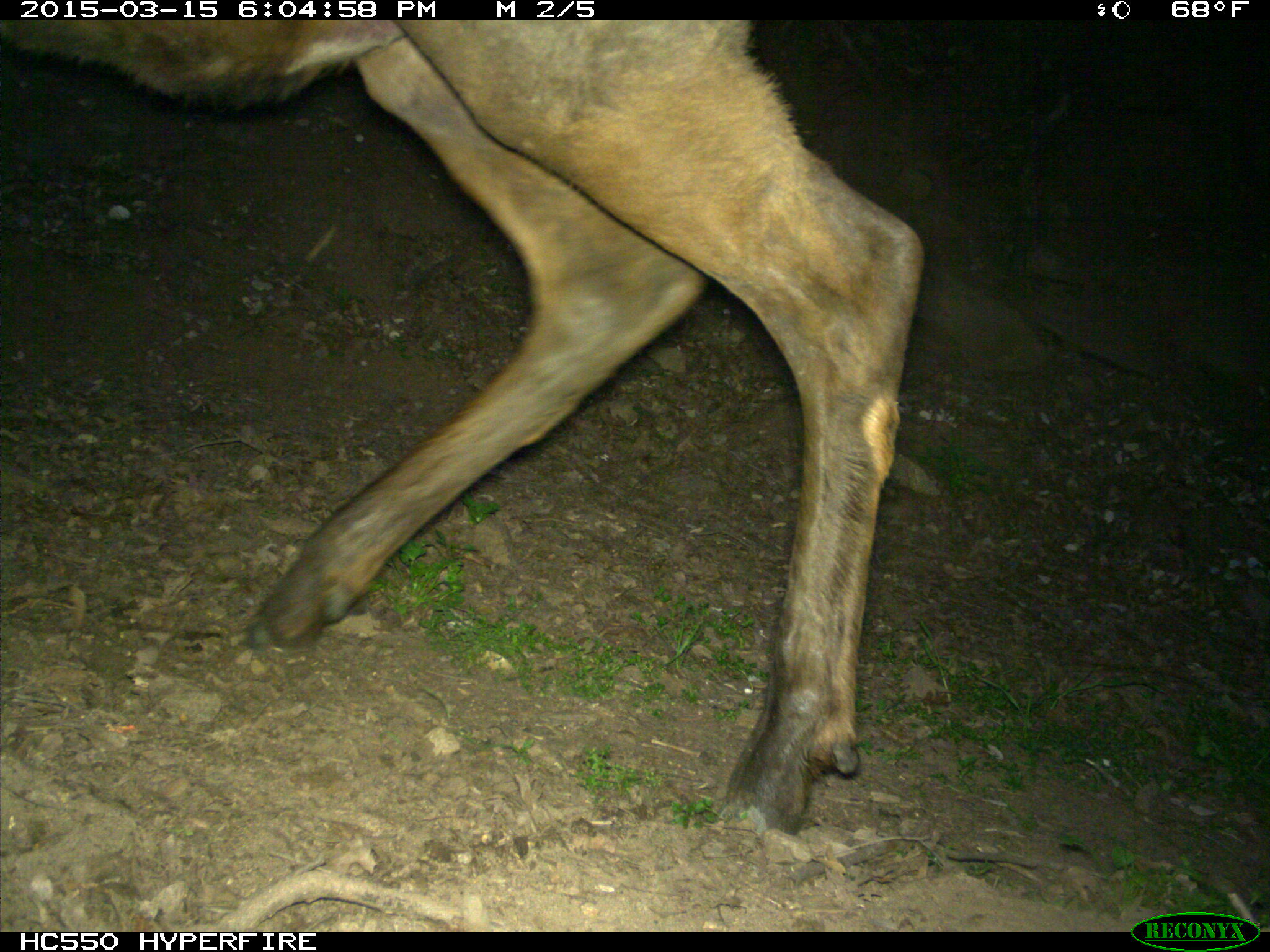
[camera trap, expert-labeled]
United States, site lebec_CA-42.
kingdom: Animalia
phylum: Chordata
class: Mammalia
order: Artiodactyla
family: Cervidae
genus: Cervus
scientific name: Cervus canadensis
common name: elk